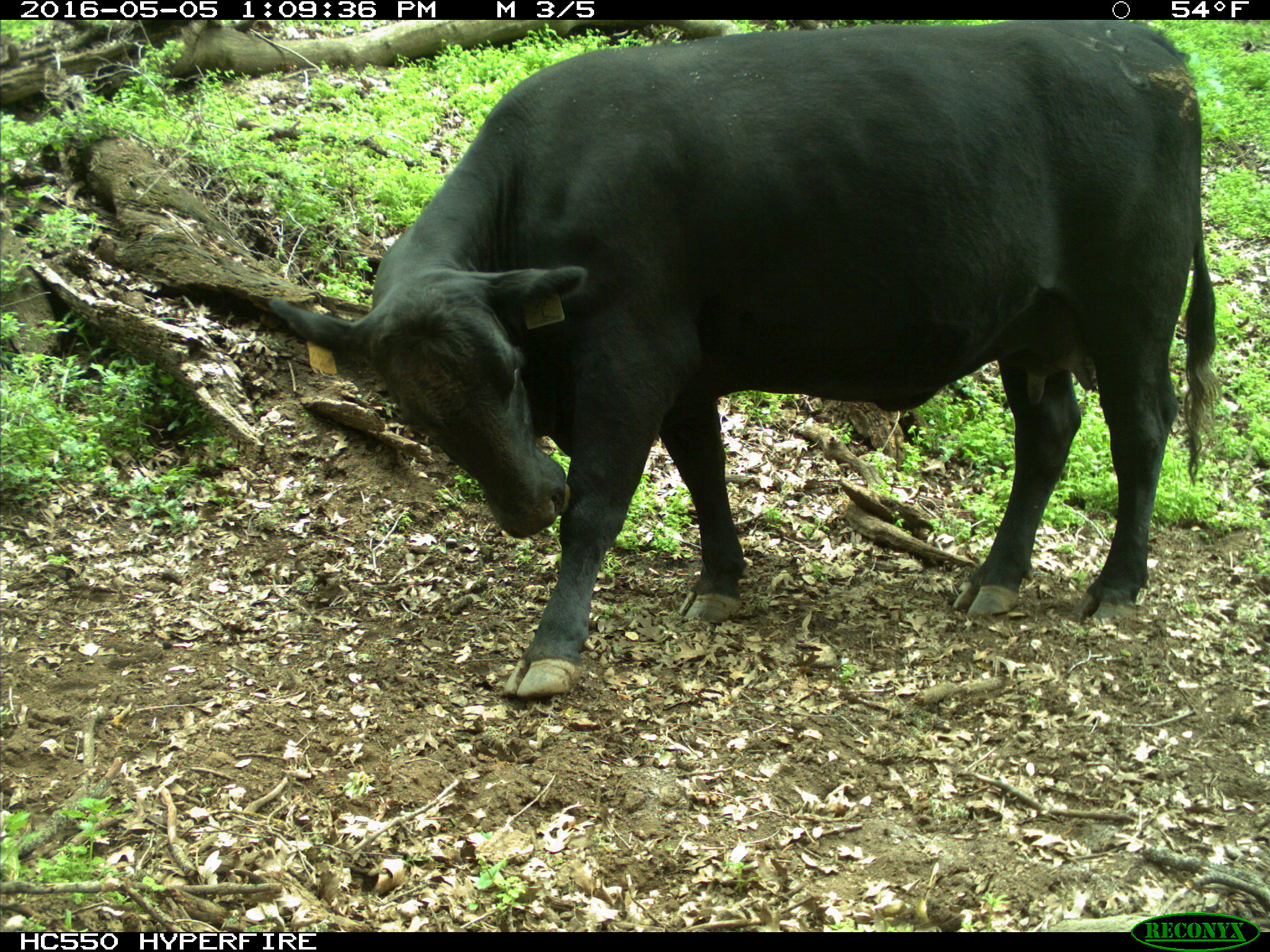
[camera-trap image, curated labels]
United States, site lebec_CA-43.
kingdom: Animalia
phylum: Chordata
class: Mammalia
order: Artiodactyla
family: Bovidae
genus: Bos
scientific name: Bos taurus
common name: domestic cow